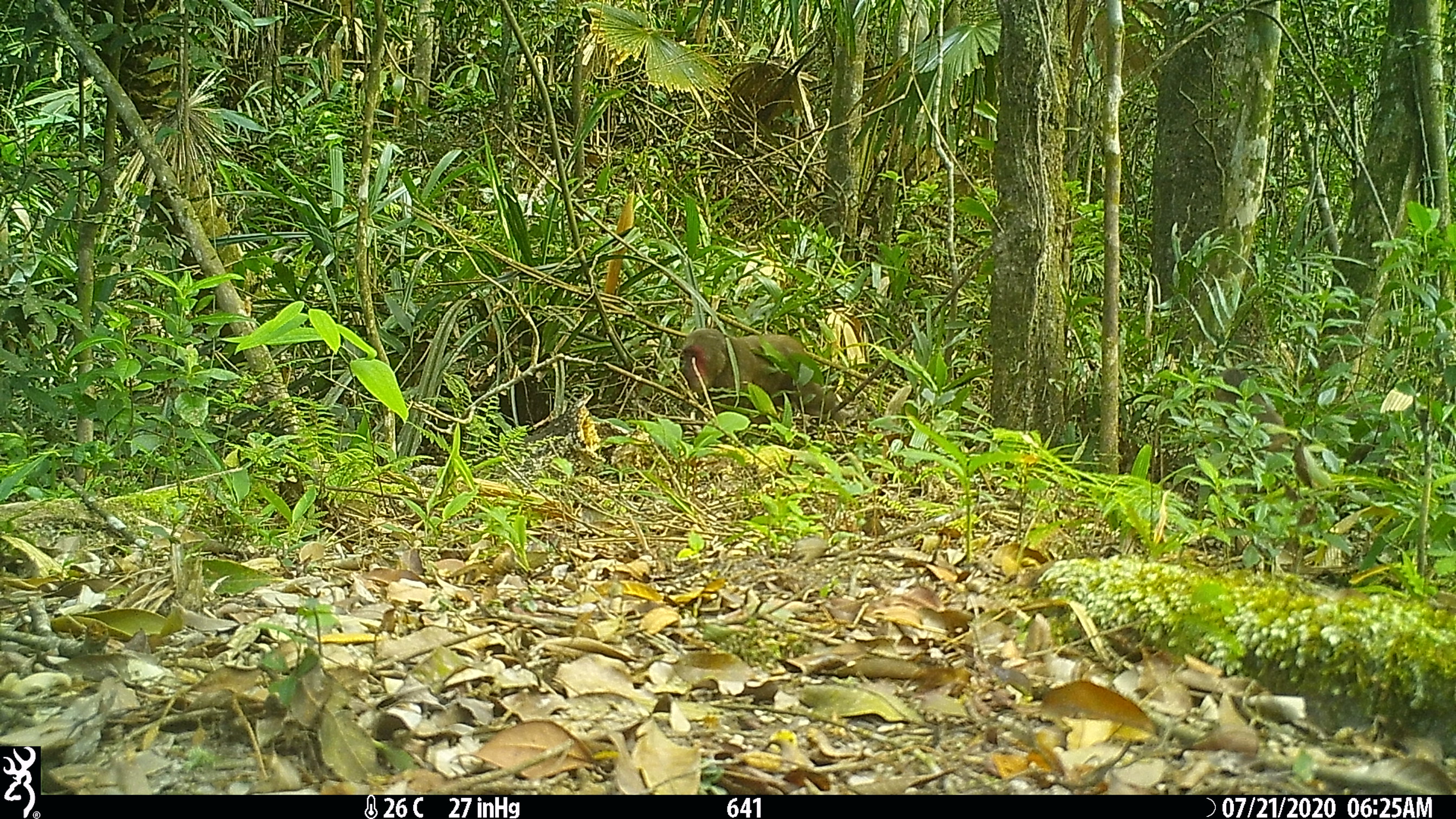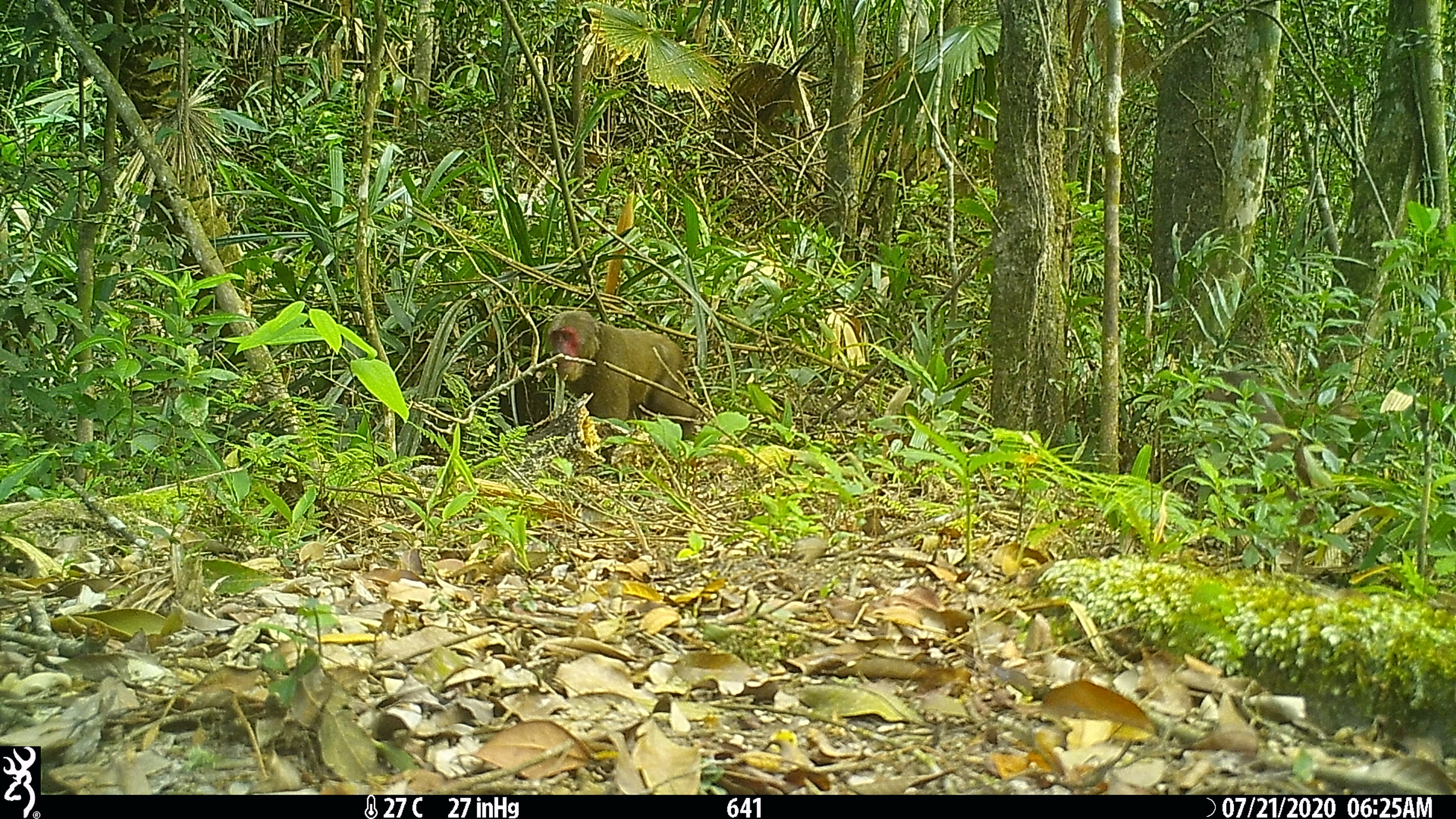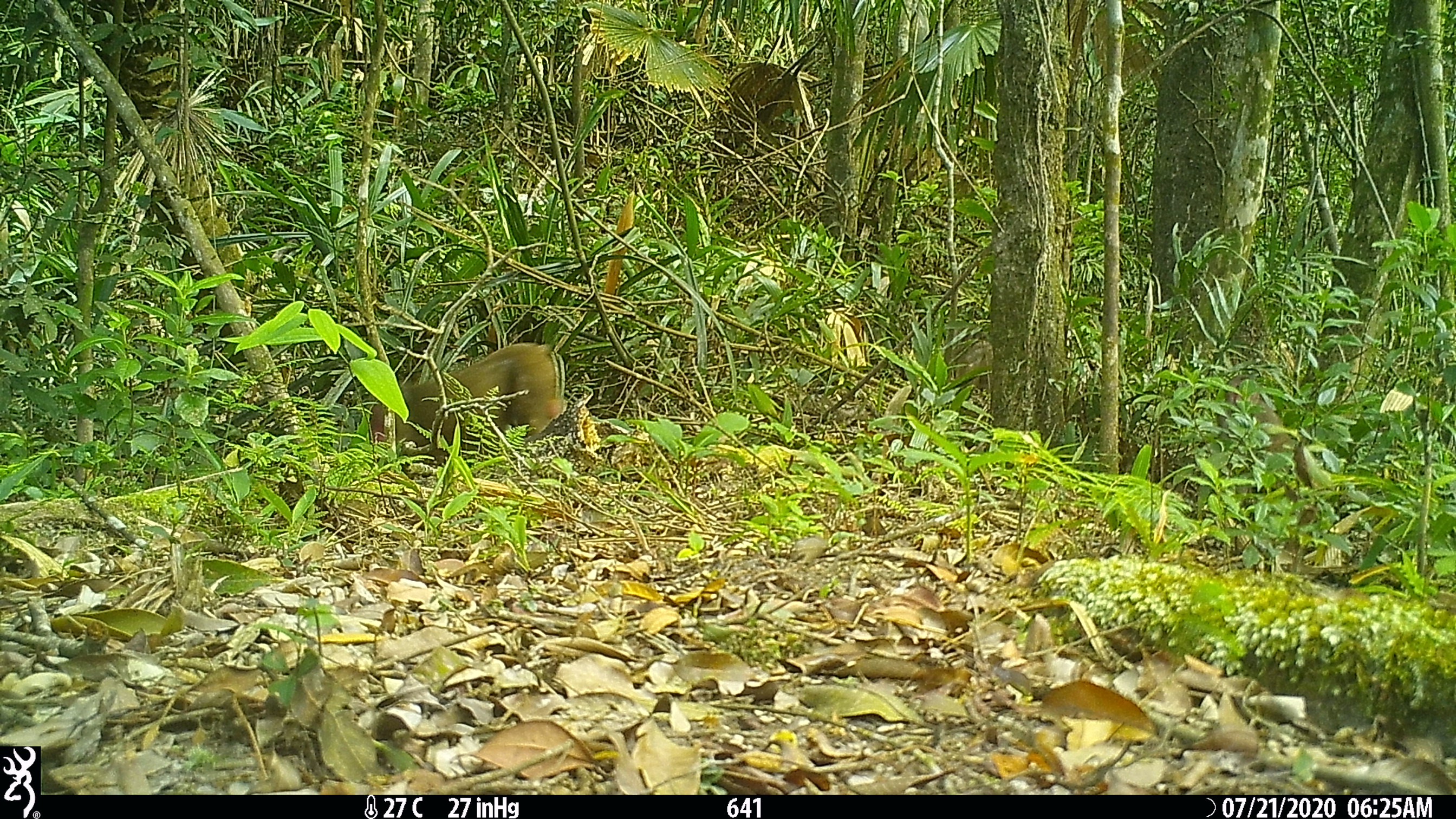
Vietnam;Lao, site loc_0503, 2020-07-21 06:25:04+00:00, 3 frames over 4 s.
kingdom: Animalia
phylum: Chordata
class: Mammalia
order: Primates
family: Cercopithecidae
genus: Macaca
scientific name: Macaca arctoides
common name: stump-tailed macaque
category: stump tailed macaque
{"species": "stump tailed macaque (stump-tailed macaque) (Macaca arctoides)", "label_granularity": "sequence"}